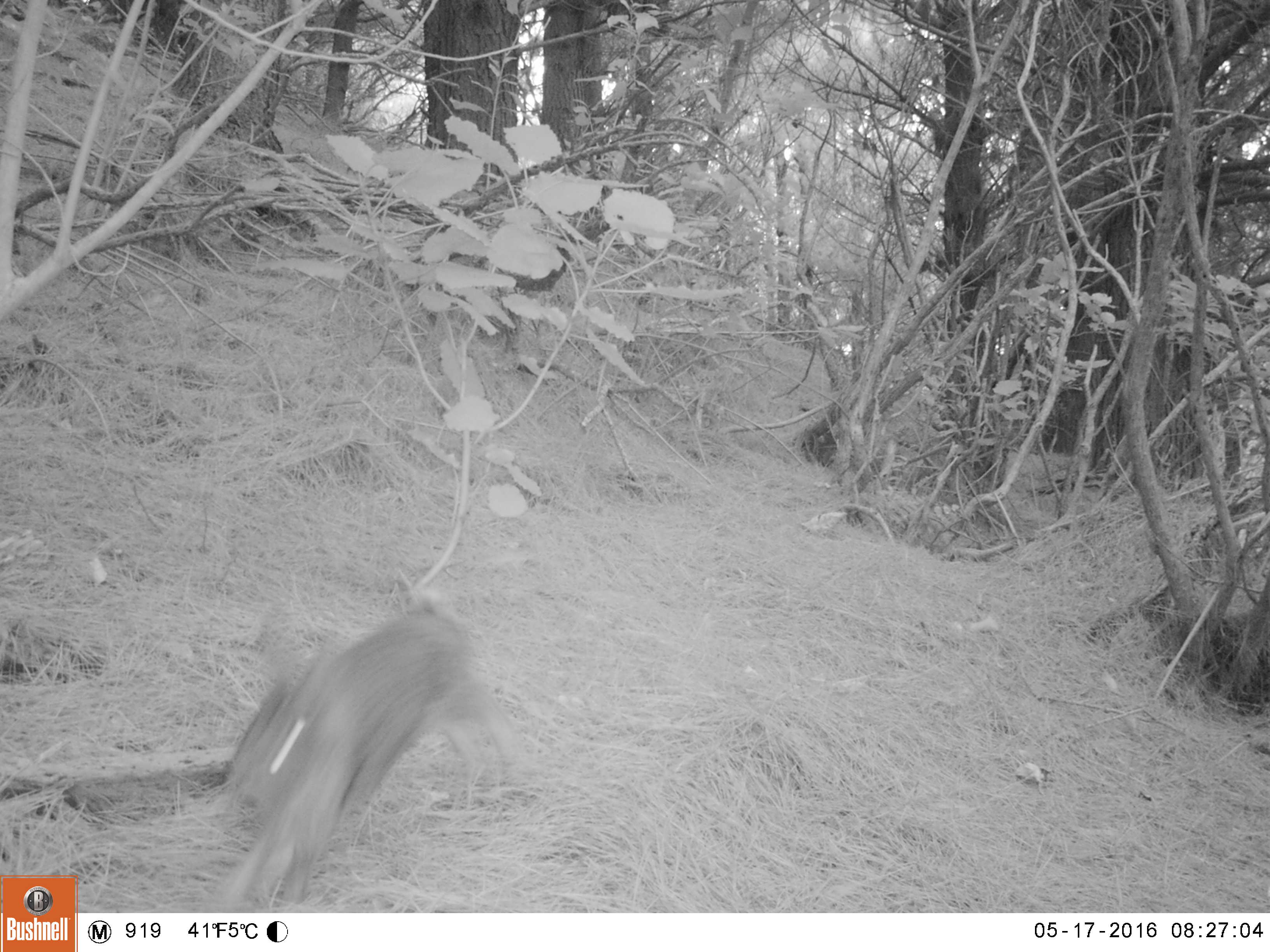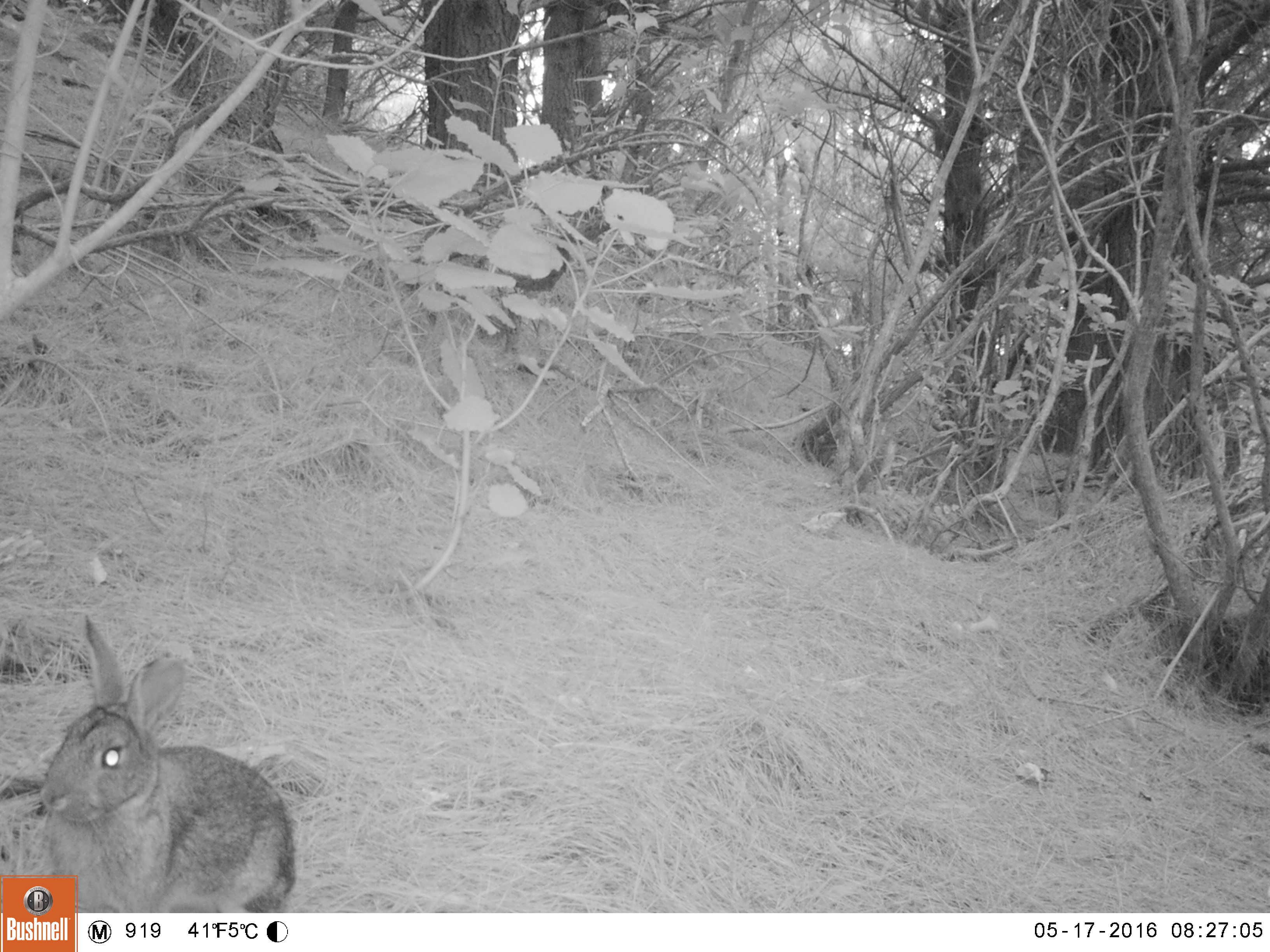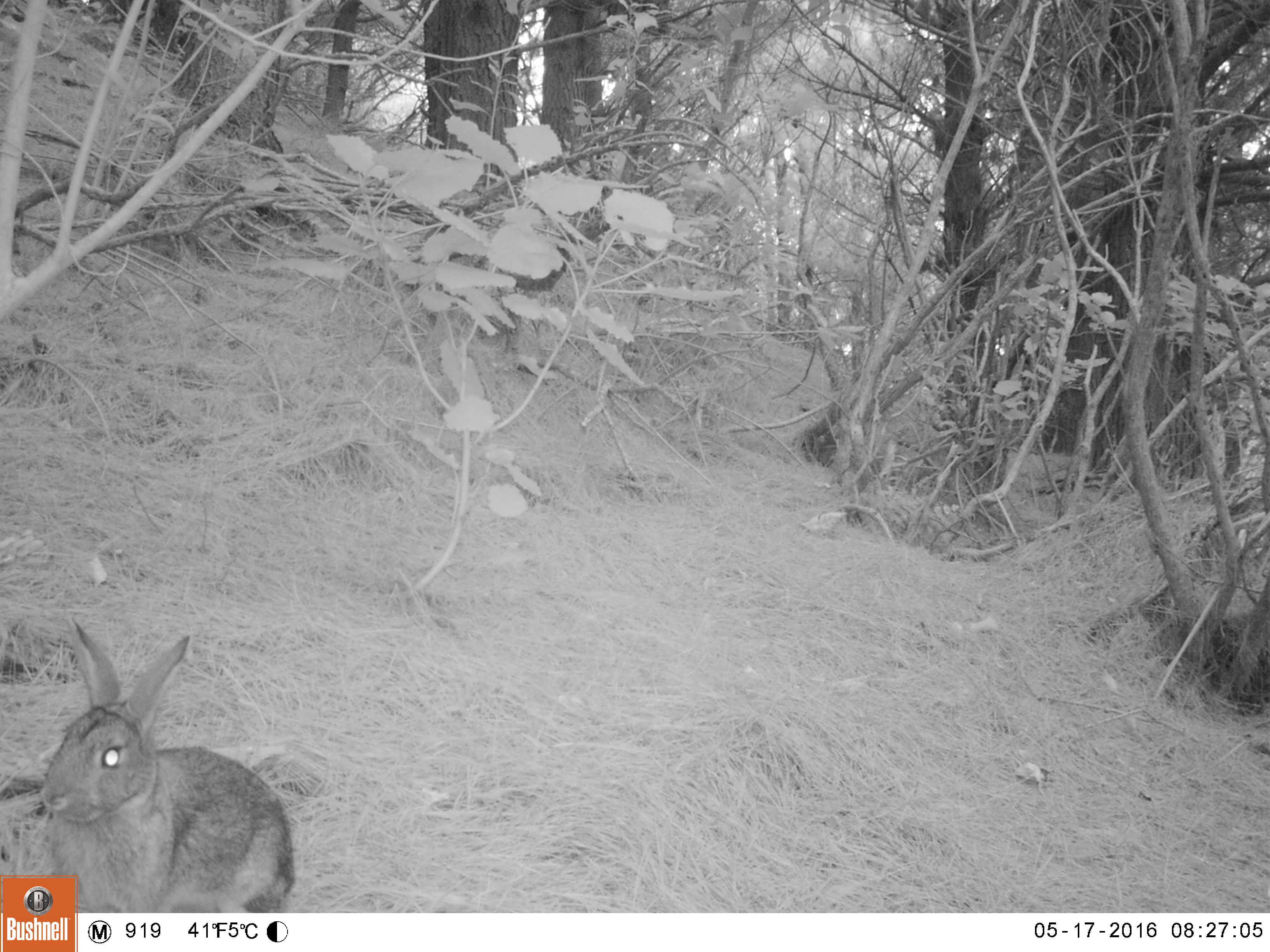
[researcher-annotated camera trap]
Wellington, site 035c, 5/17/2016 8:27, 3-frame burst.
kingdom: Animalia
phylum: Chordata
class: Mammalia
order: Lagomorpha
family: Leporidae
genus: Lepus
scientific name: Lepus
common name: hare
Hare (Lepus).